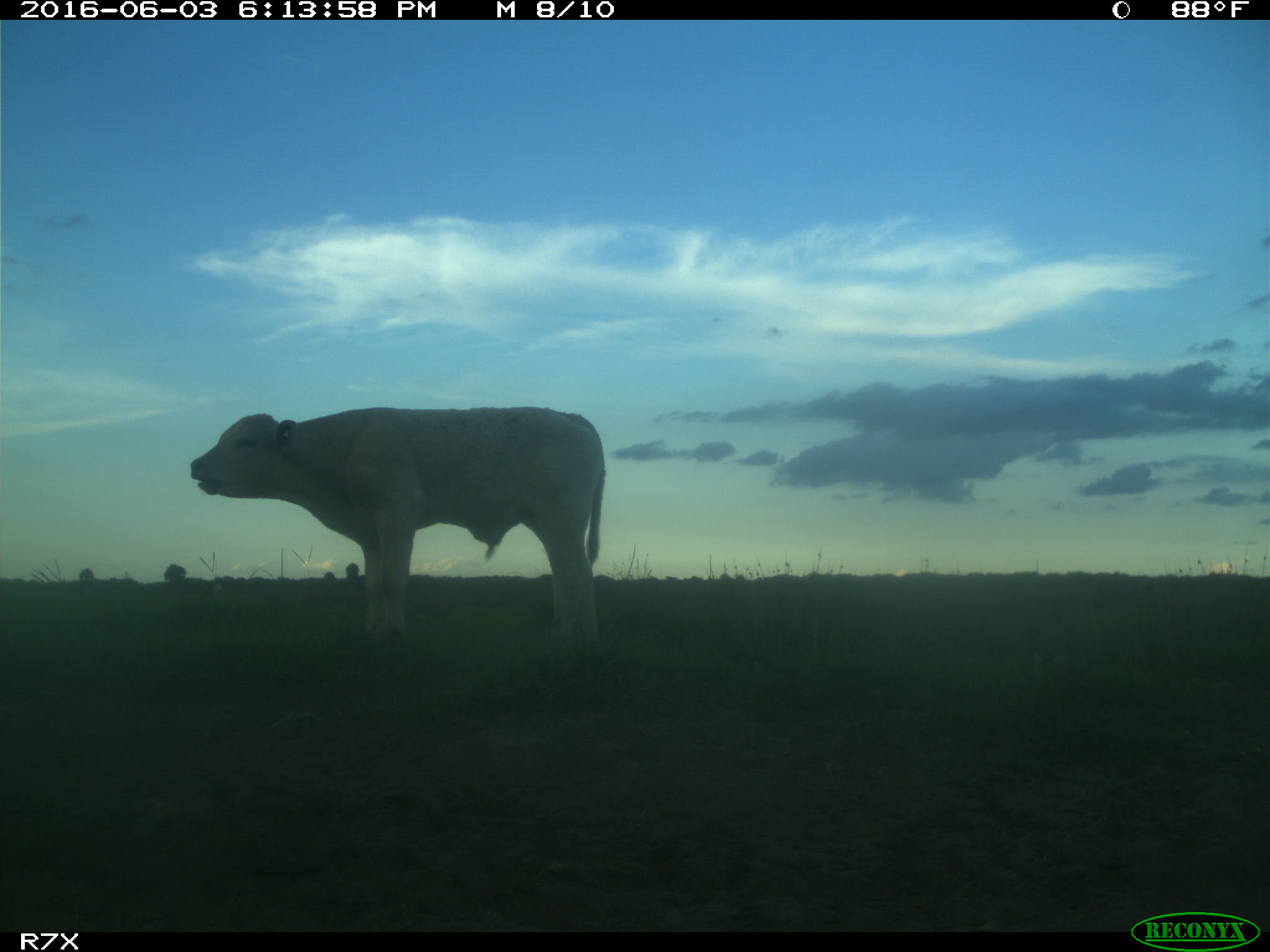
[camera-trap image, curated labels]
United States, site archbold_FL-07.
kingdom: Animalia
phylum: Chordata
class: Mammalia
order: Artiodactyla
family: Bovidae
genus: Bos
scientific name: Bos taurus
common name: domestic cow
Bos taurus (domestic cow).